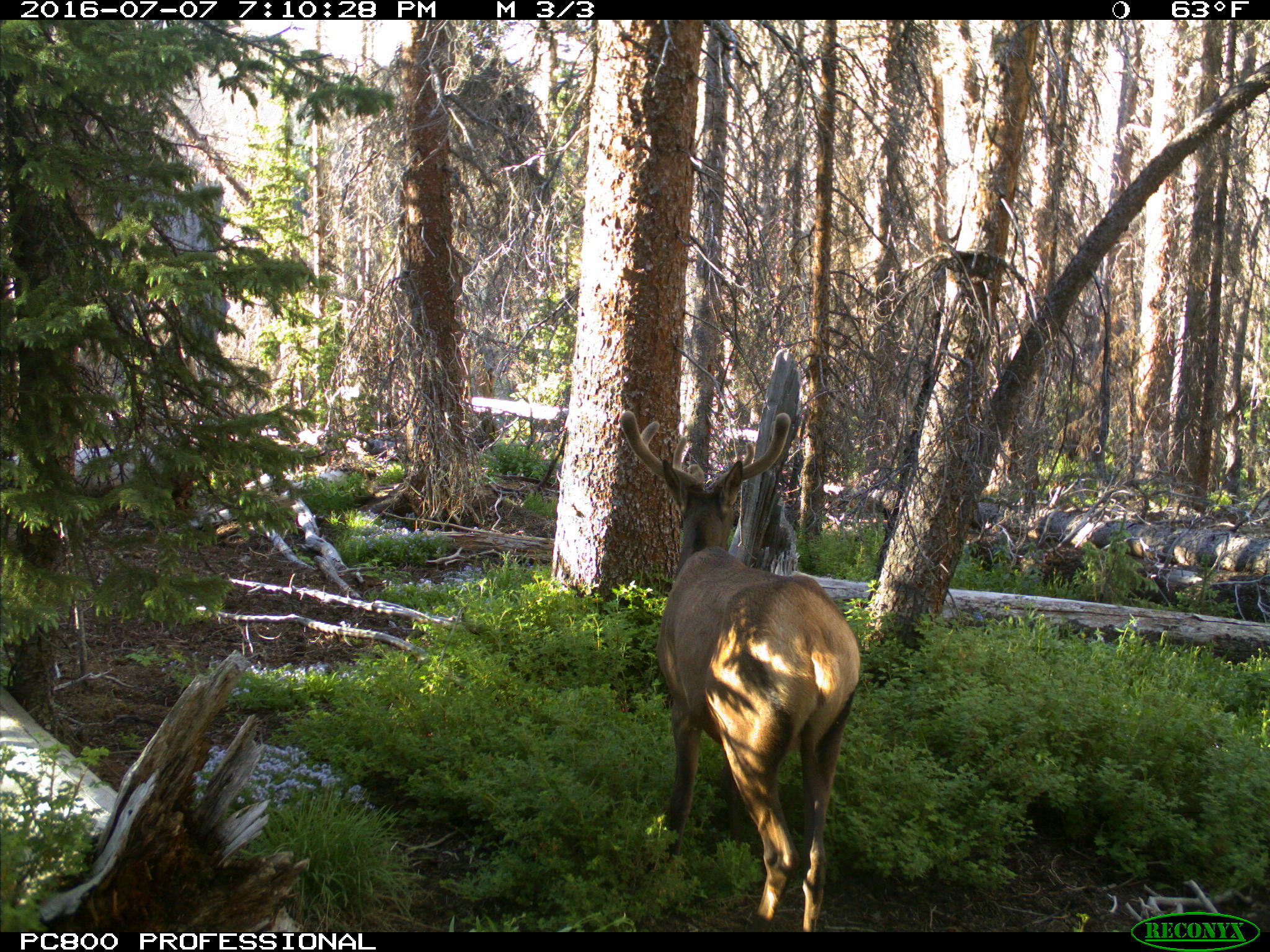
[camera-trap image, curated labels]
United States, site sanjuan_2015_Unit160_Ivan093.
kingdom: Animalia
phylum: Chordata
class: Mammalia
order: Artiodactyla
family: Cervidae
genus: Cervus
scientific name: Cervus elaphus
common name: red deer